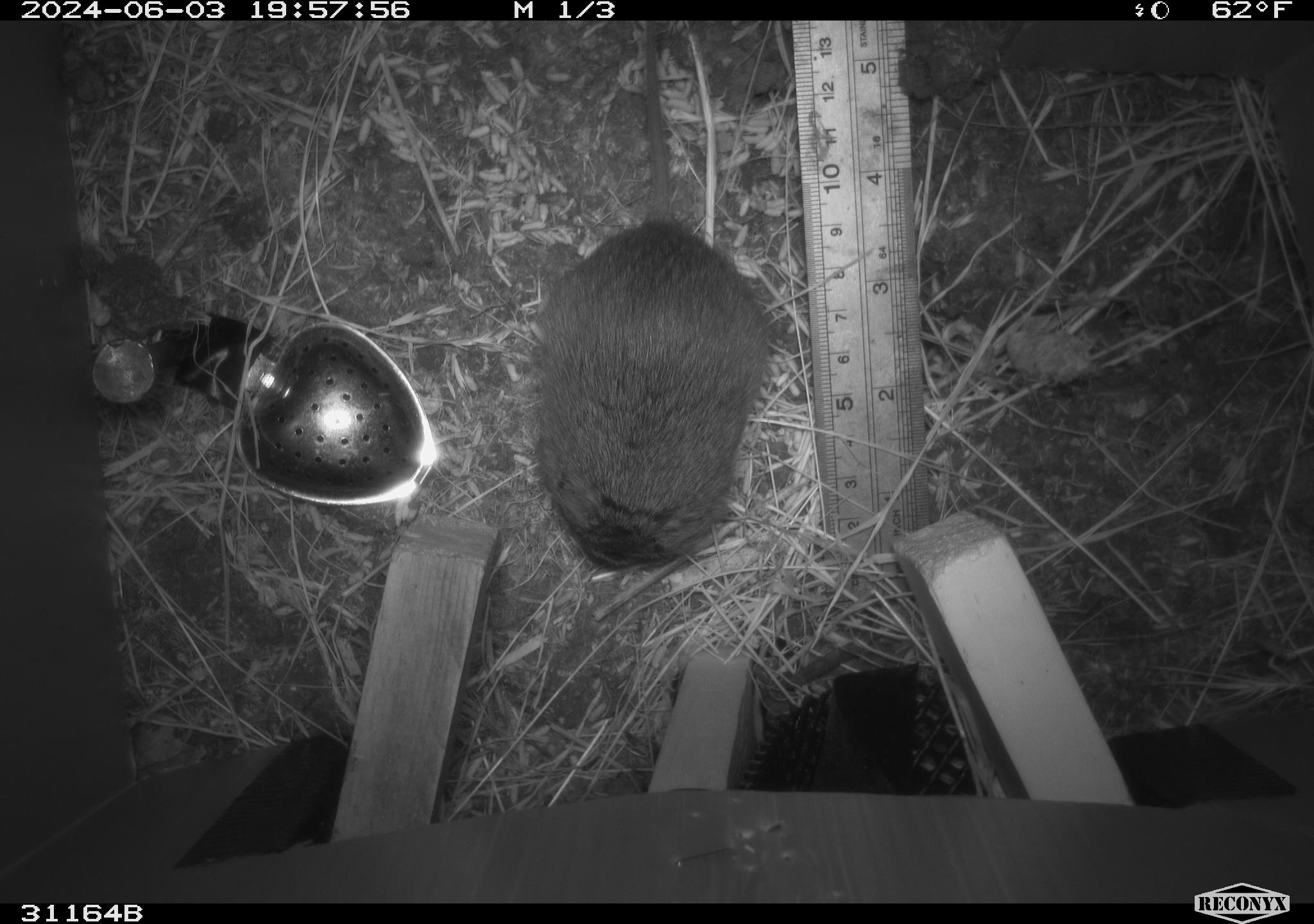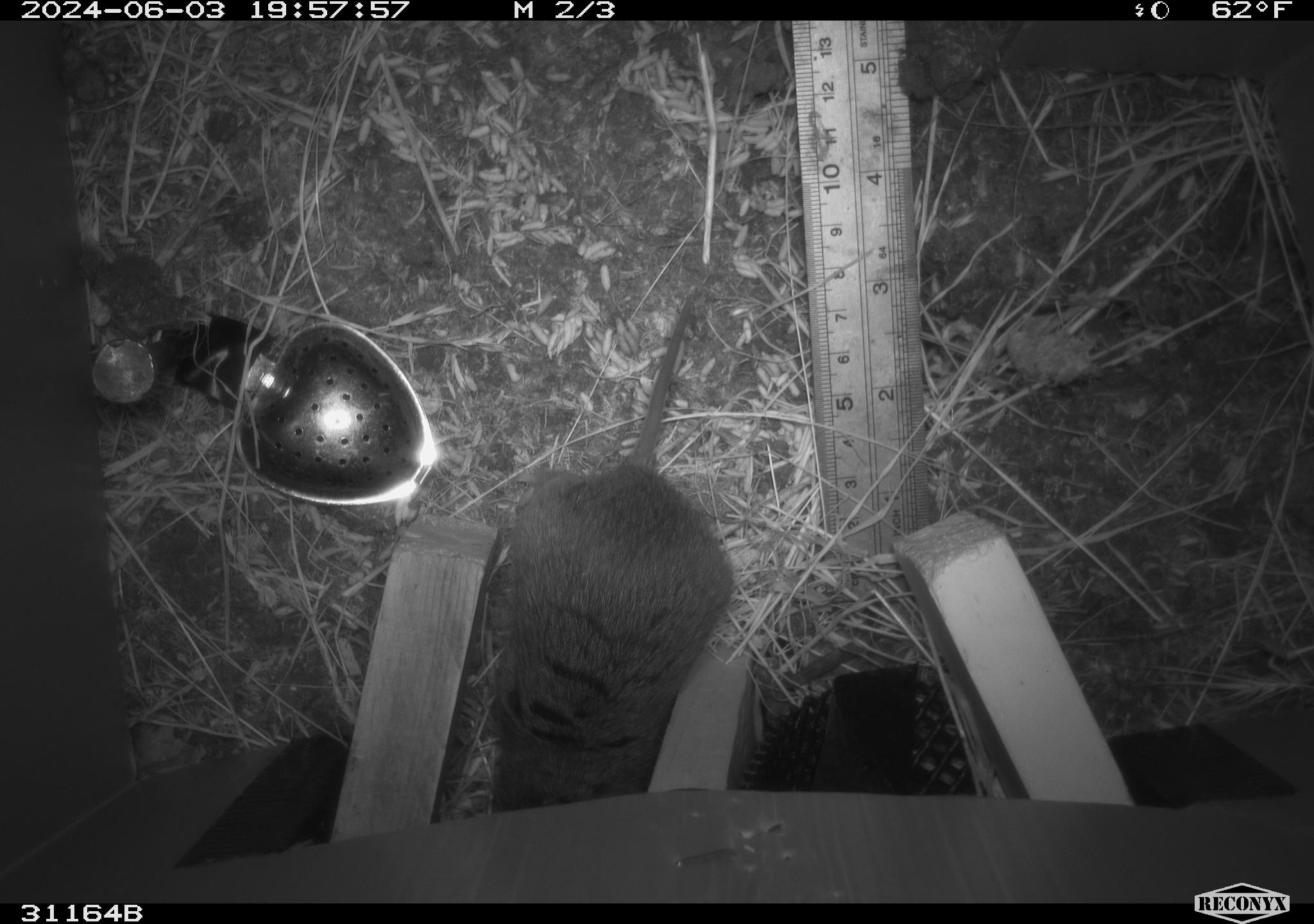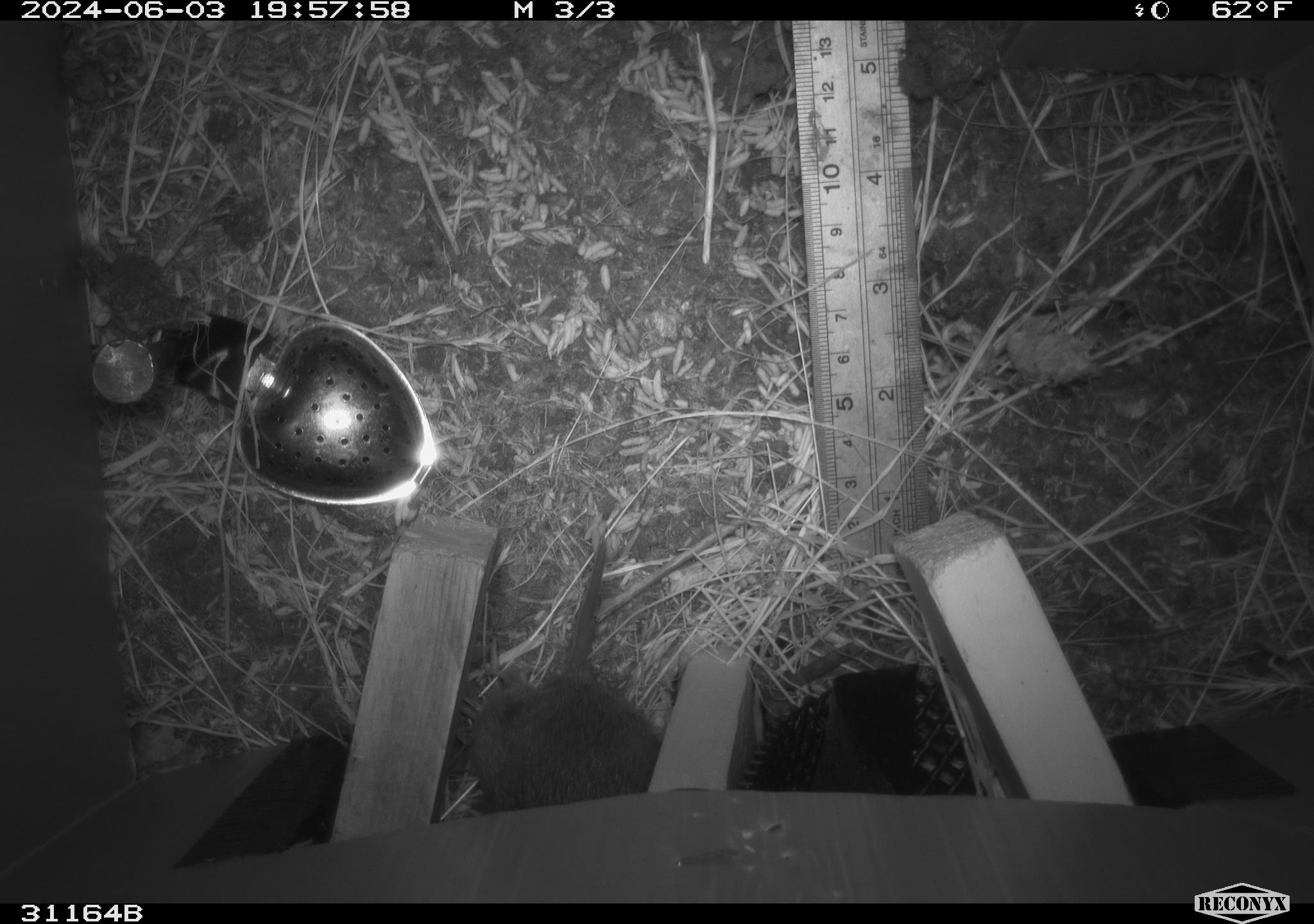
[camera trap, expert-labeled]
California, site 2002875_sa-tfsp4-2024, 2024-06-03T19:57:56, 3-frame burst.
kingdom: Animalia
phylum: Chordata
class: Mammalia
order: Rodentia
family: Cricetidae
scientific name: Arvicolinae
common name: voles, lemmings, and muskrats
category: arvicolinae subfamily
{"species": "arvicolinae subfamily (voles, lemmings, and muskrats) (Arvicolinae)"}